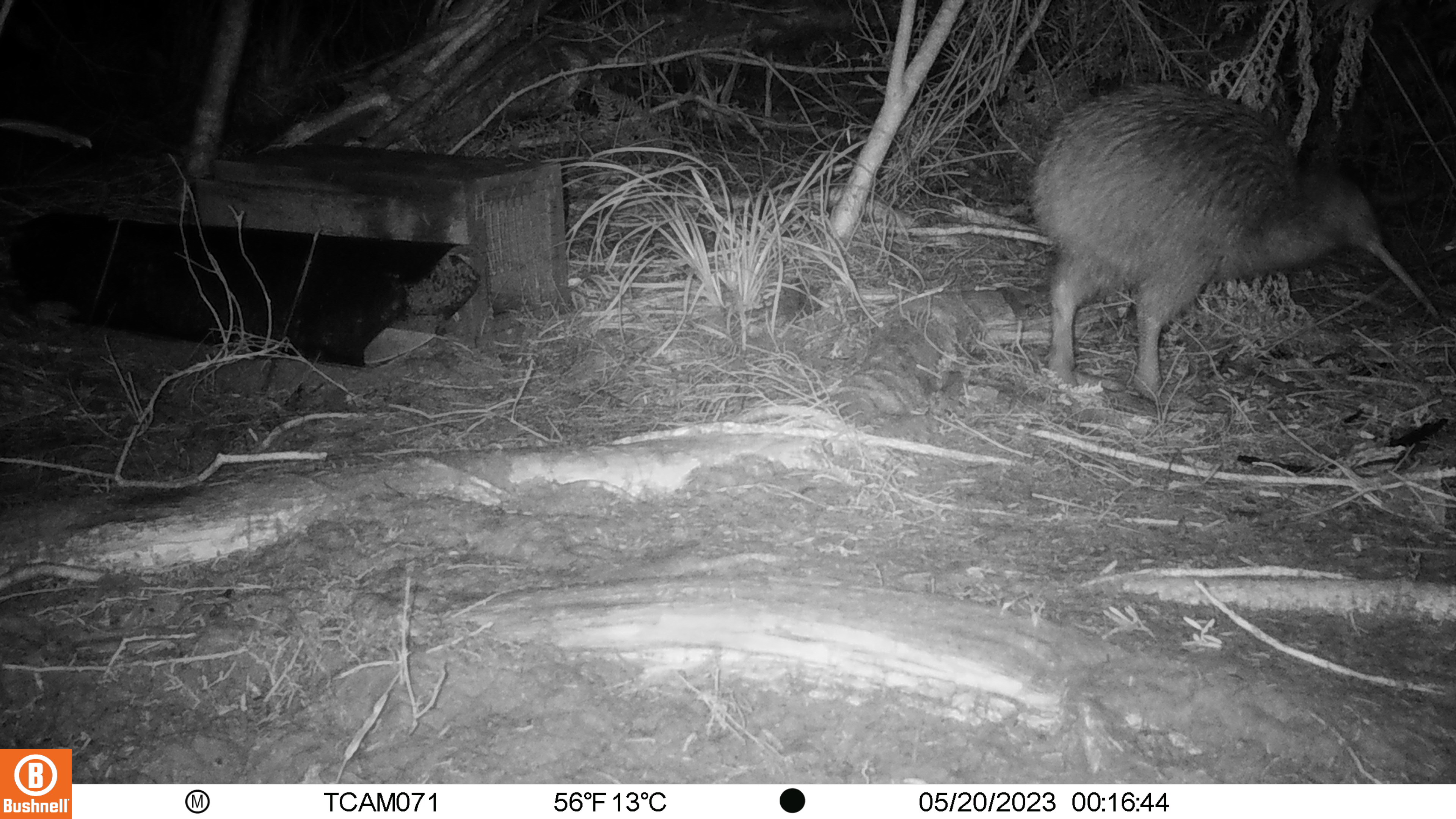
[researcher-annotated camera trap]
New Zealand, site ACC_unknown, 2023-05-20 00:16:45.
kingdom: Animalia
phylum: Chordata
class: Aves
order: Apterygiformes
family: Apterygidae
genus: Apteryx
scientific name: Apteryx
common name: kiwi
Kiwi (Apteryx).